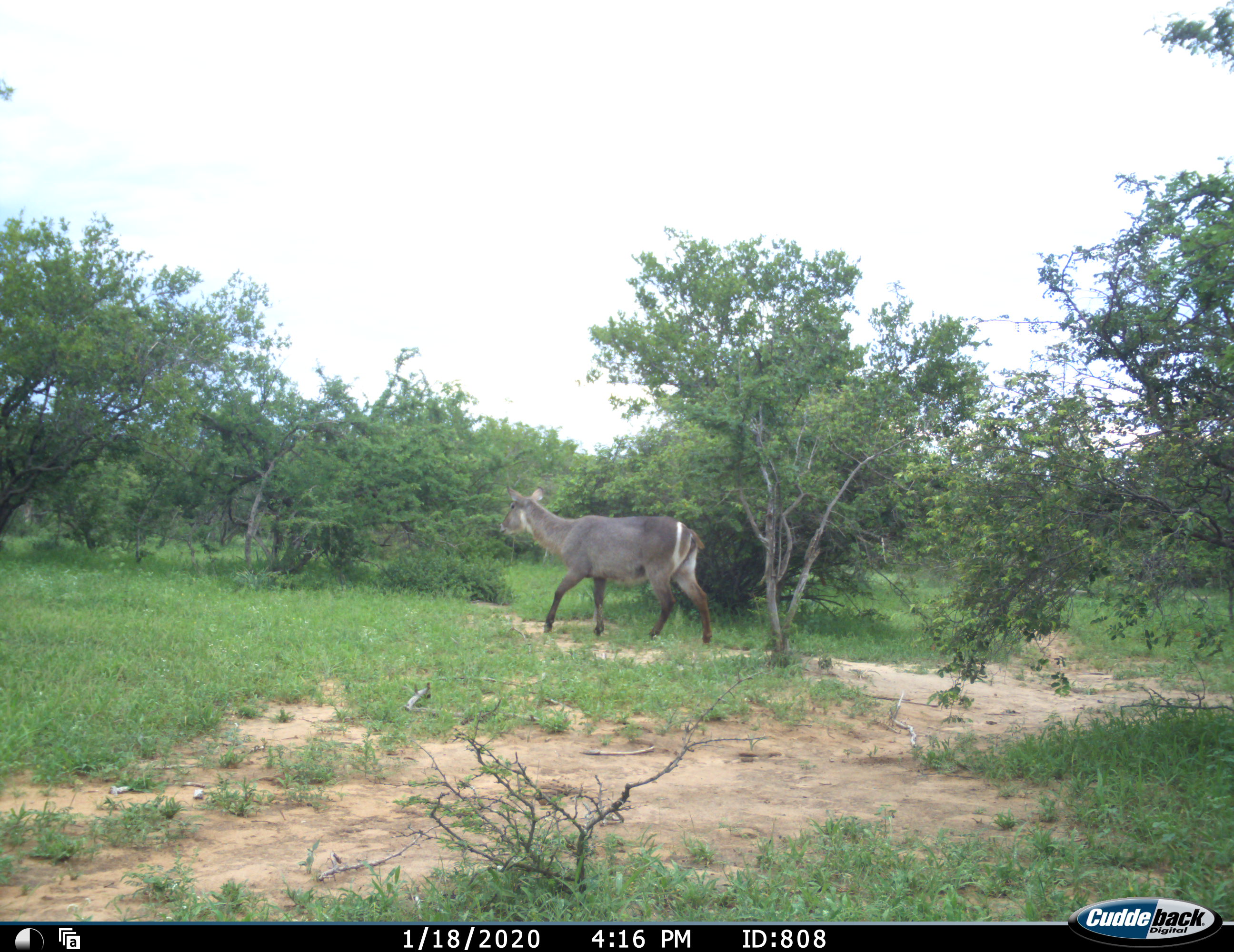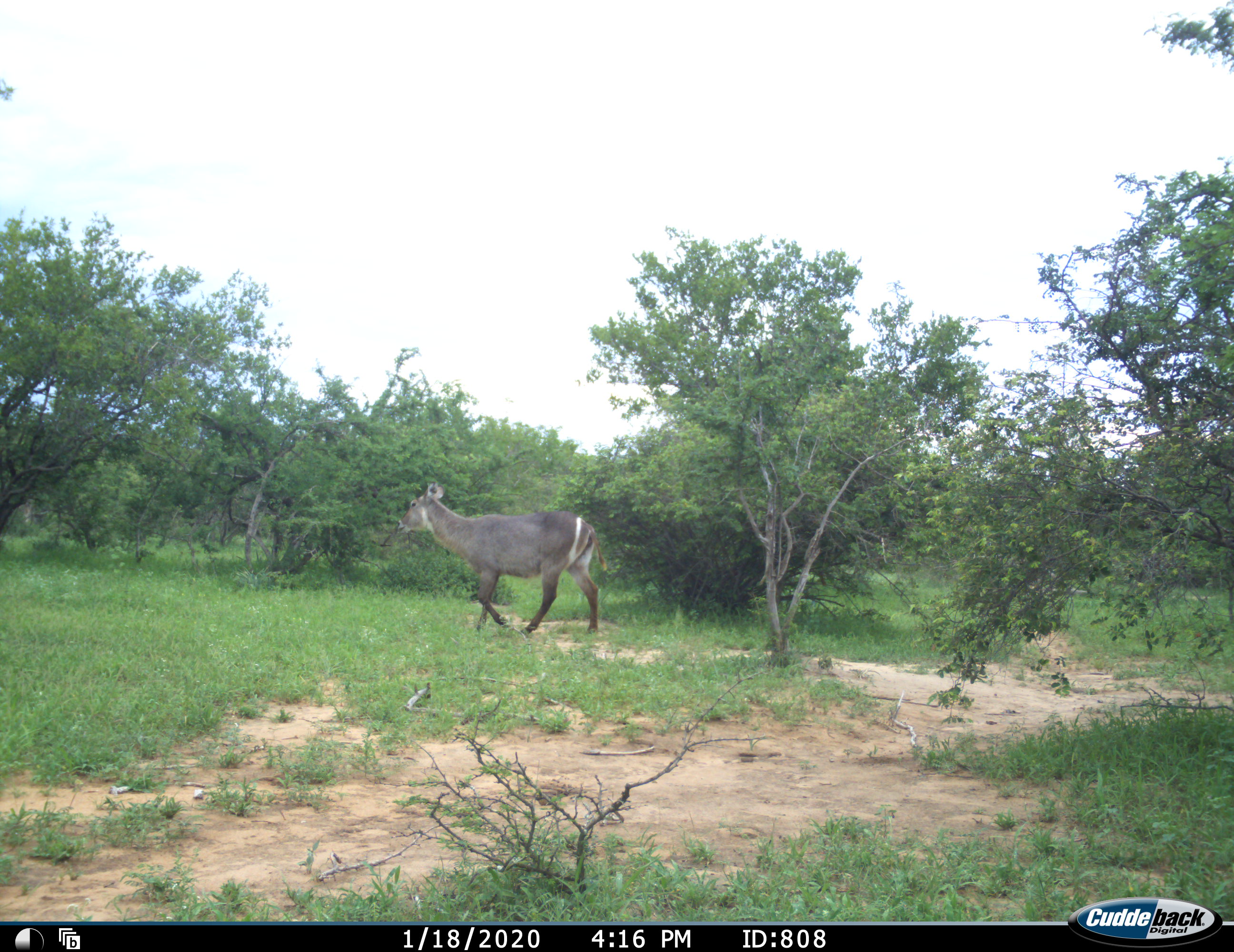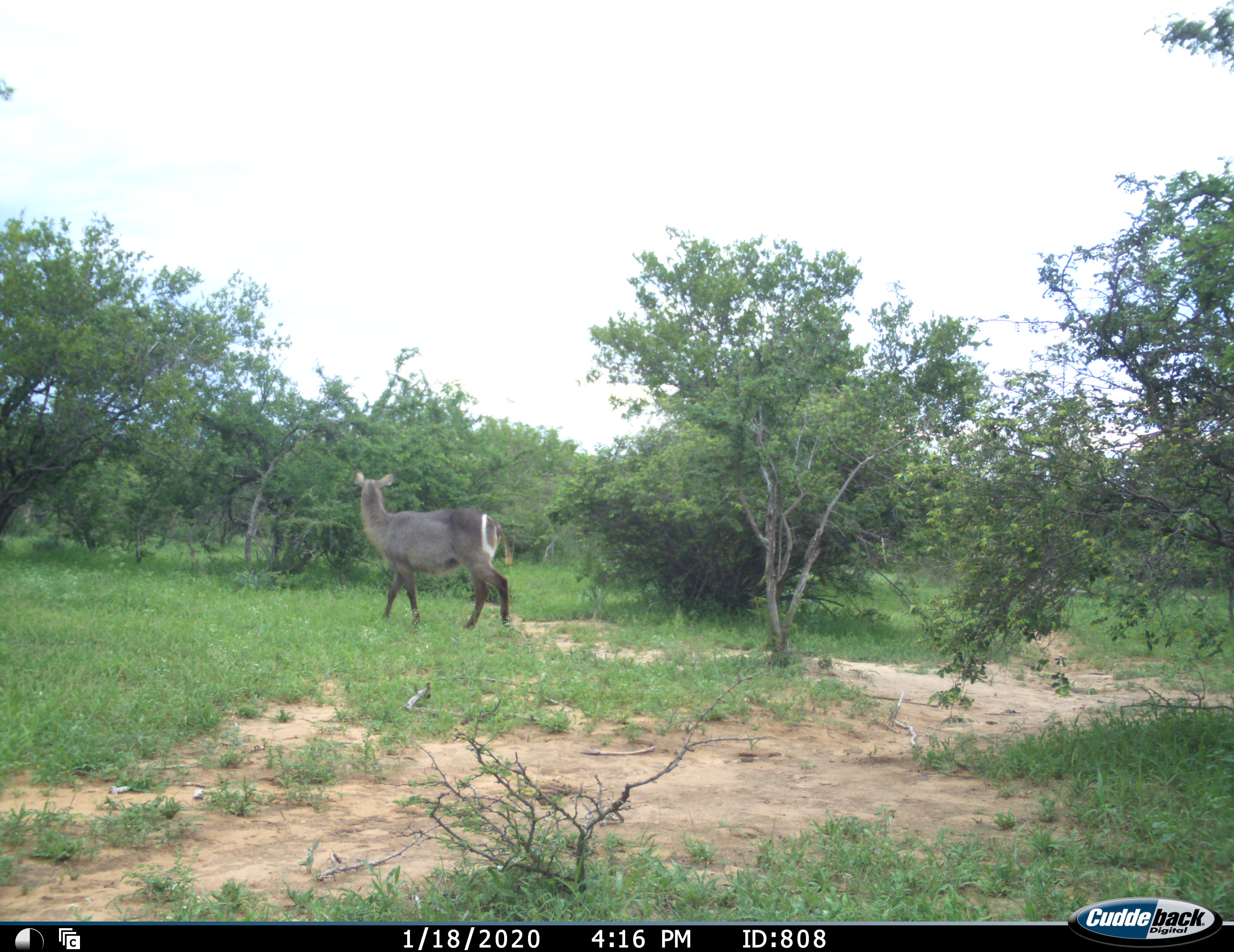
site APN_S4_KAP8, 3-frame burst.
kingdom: Animalia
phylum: Chordata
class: Mammalia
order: Artiodactyla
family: Bovidae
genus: Kobus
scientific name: Kobus ellipsiprymnus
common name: waterbuck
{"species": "waterbuck (Kobus ellipsiprymnus)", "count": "1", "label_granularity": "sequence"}